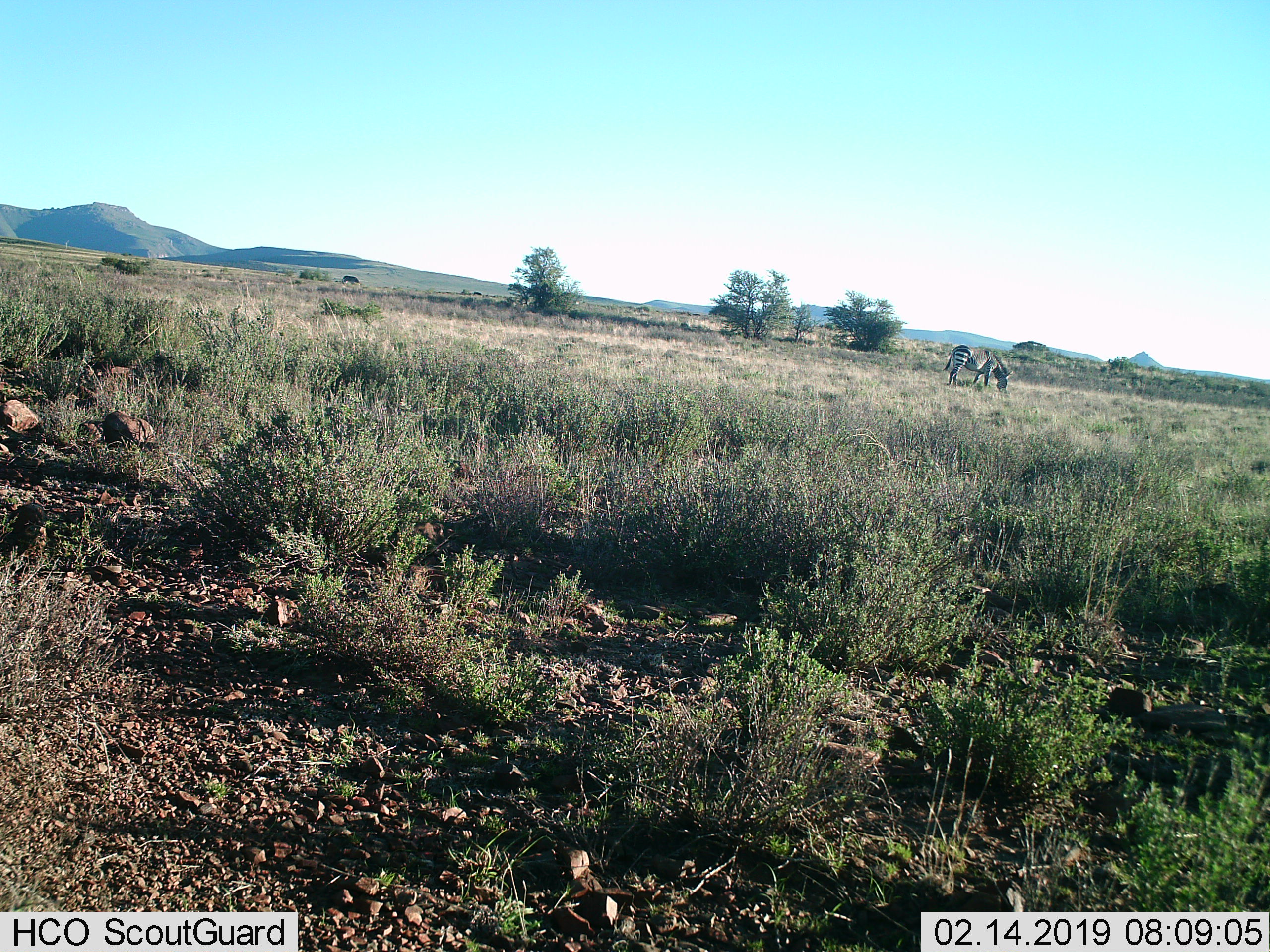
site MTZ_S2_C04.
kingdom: Animalia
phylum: Chordata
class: Mammalia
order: Perissodactyla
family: Equidae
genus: Equus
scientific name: Equus zebra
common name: mountain zebra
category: zebramountain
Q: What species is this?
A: Zebramountain (mountain zebra) (Equus zebra).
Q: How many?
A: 1.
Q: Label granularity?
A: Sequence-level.